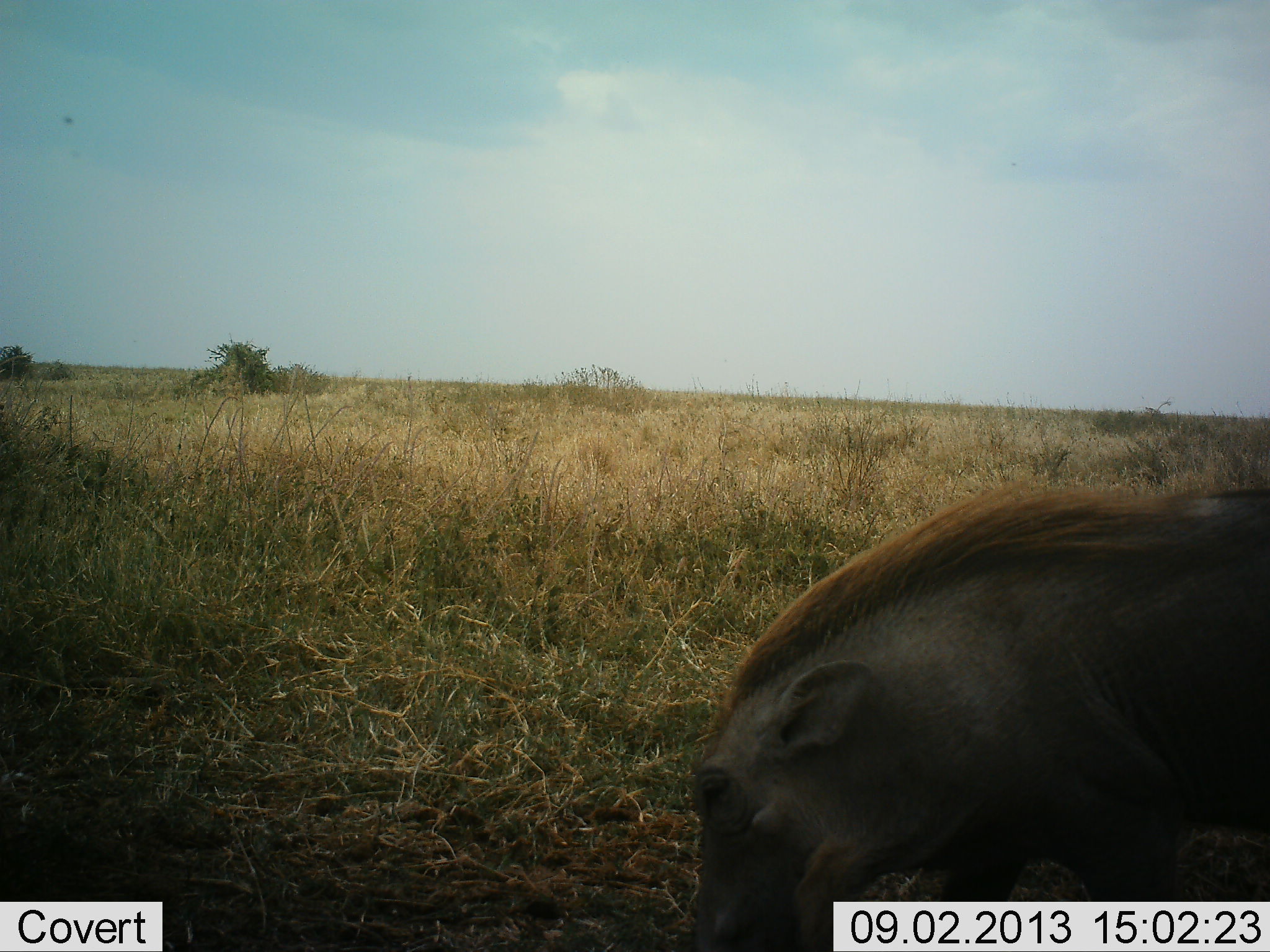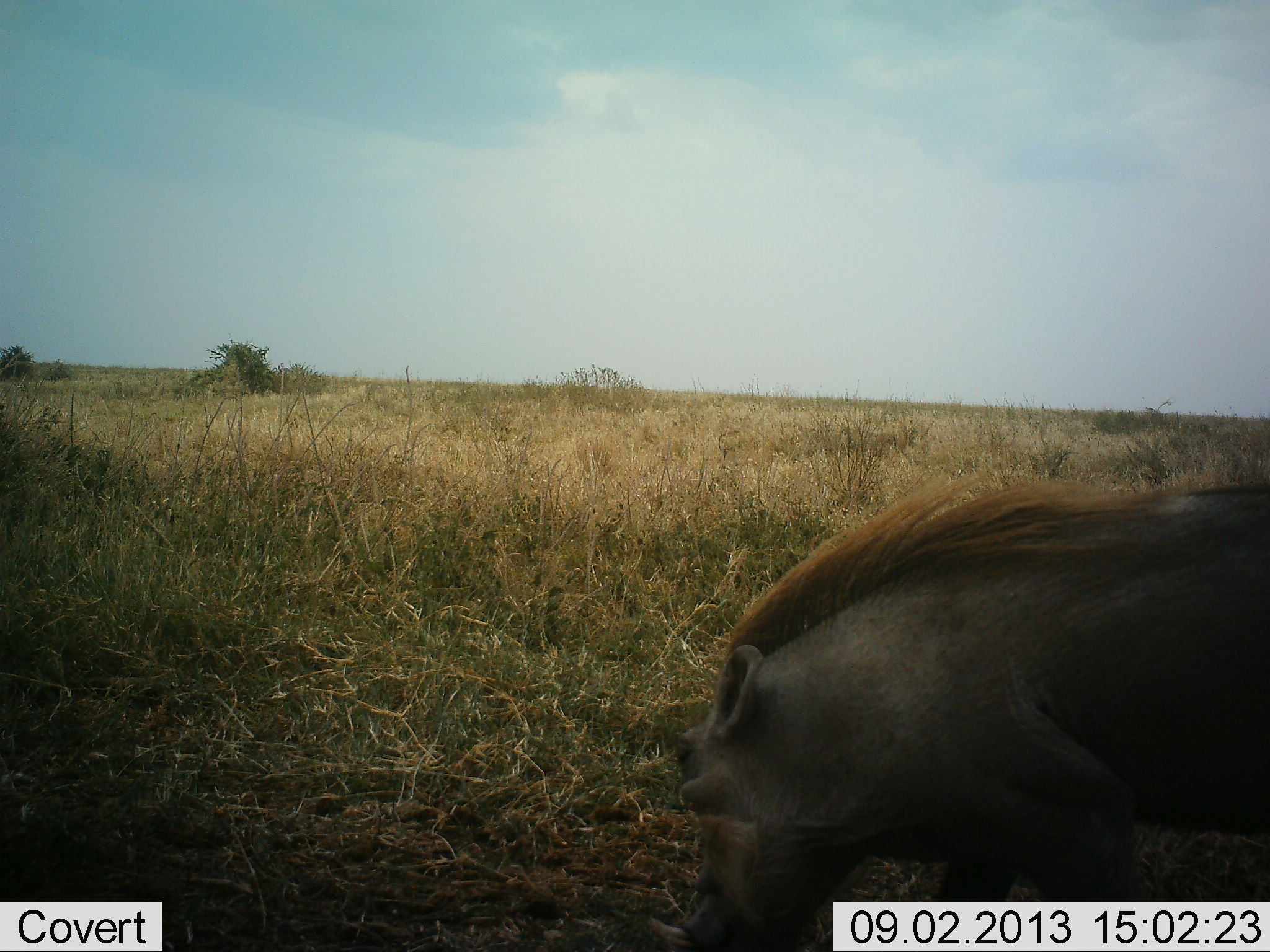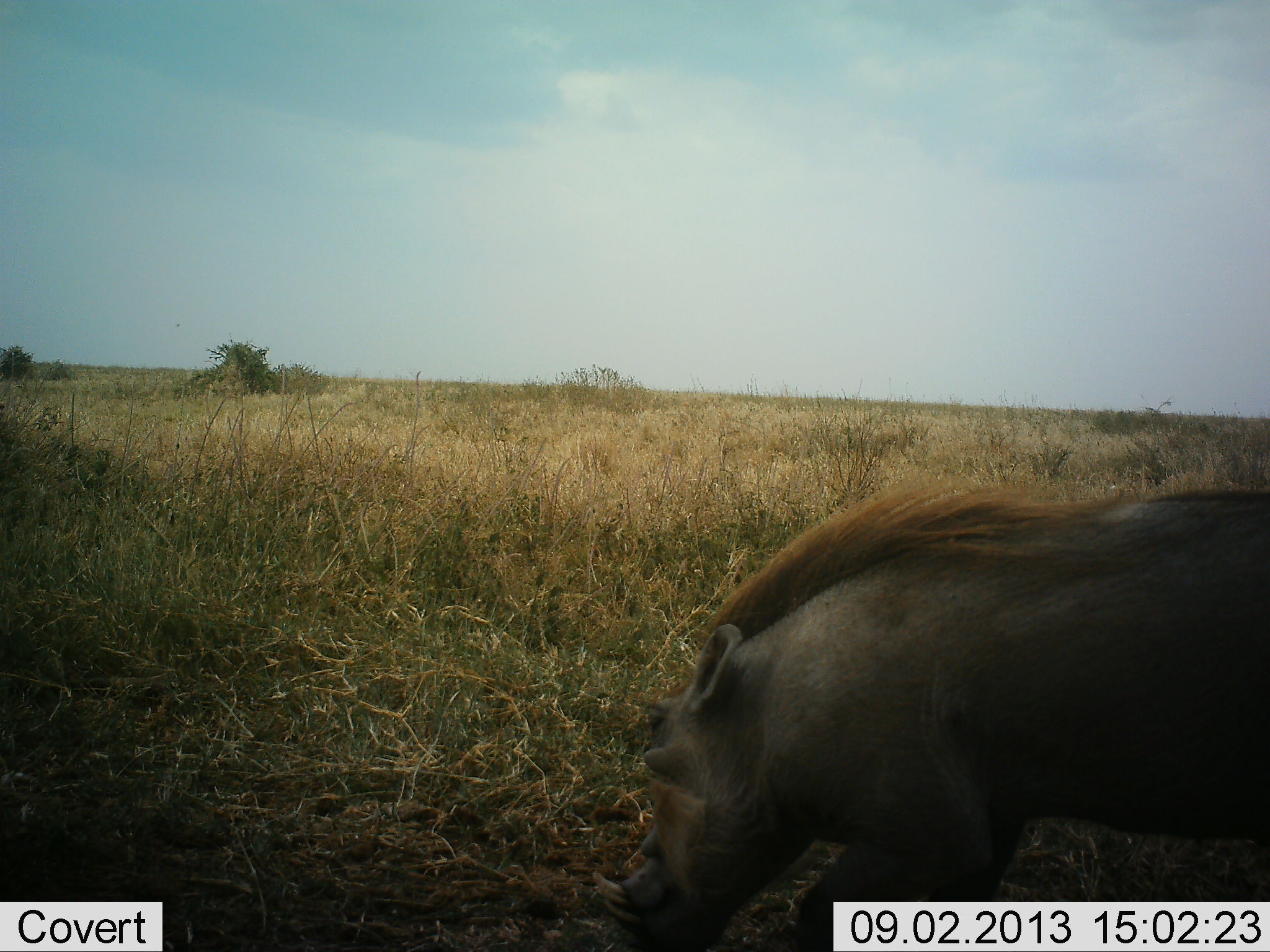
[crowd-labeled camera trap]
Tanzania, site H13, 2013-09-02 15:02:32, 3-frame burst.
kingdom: Animalia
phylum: Chordata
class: Mammalia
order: Artiodactyla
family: Suidae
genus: Phacochoerus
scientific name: Phacochoerus africanus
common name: warthog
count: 1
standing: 17%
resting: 0%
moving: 29%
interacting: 4%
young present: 0%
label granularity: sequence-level